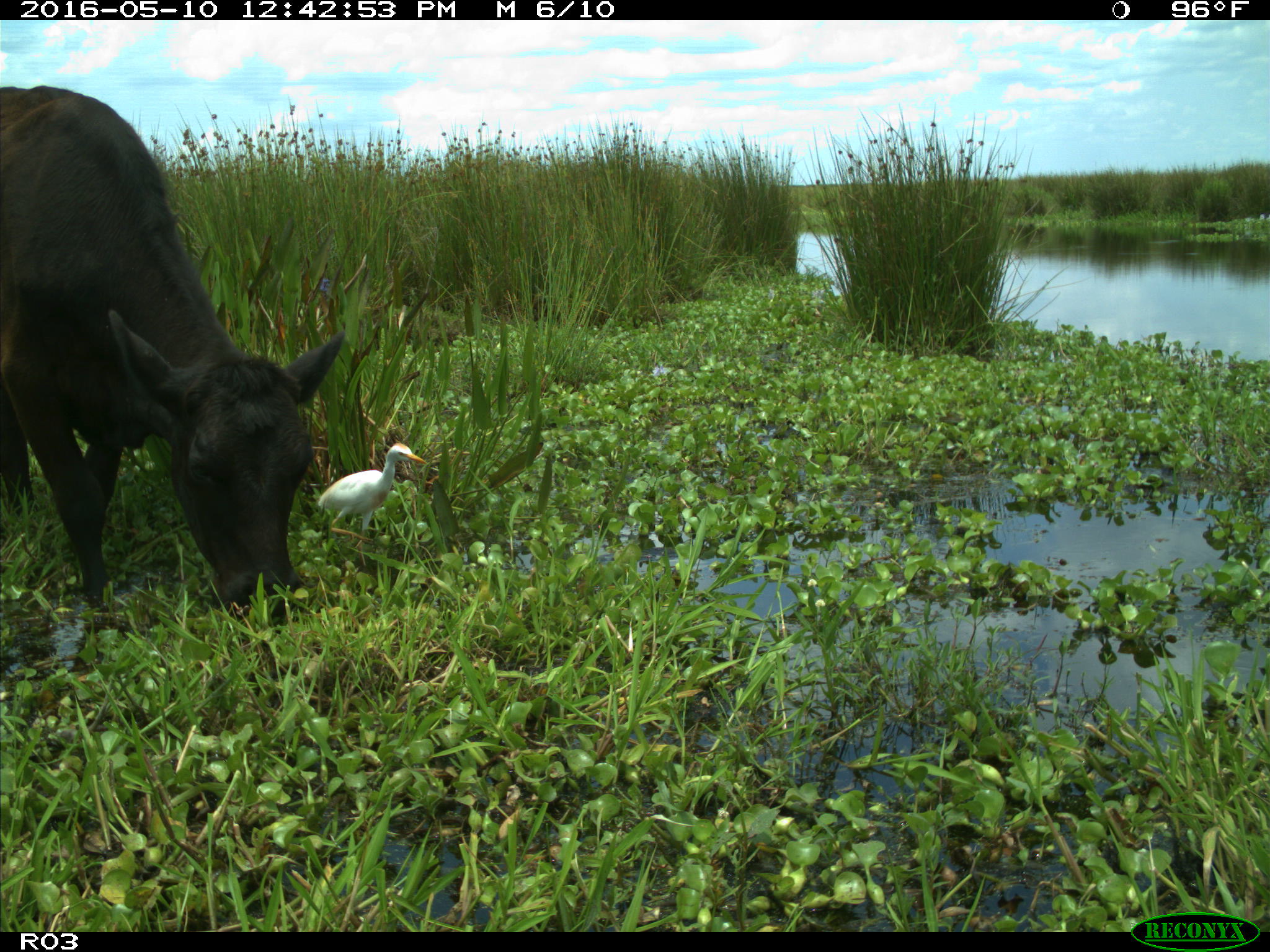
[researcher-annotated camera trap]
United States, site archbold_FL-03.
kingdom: Animalia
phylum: Chordata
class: Mammalia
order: Artiodactyla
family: Bovidae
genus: Bos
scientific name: Bos taurus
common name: domestic cow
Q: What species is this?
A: Bos taurus (domestic cow).